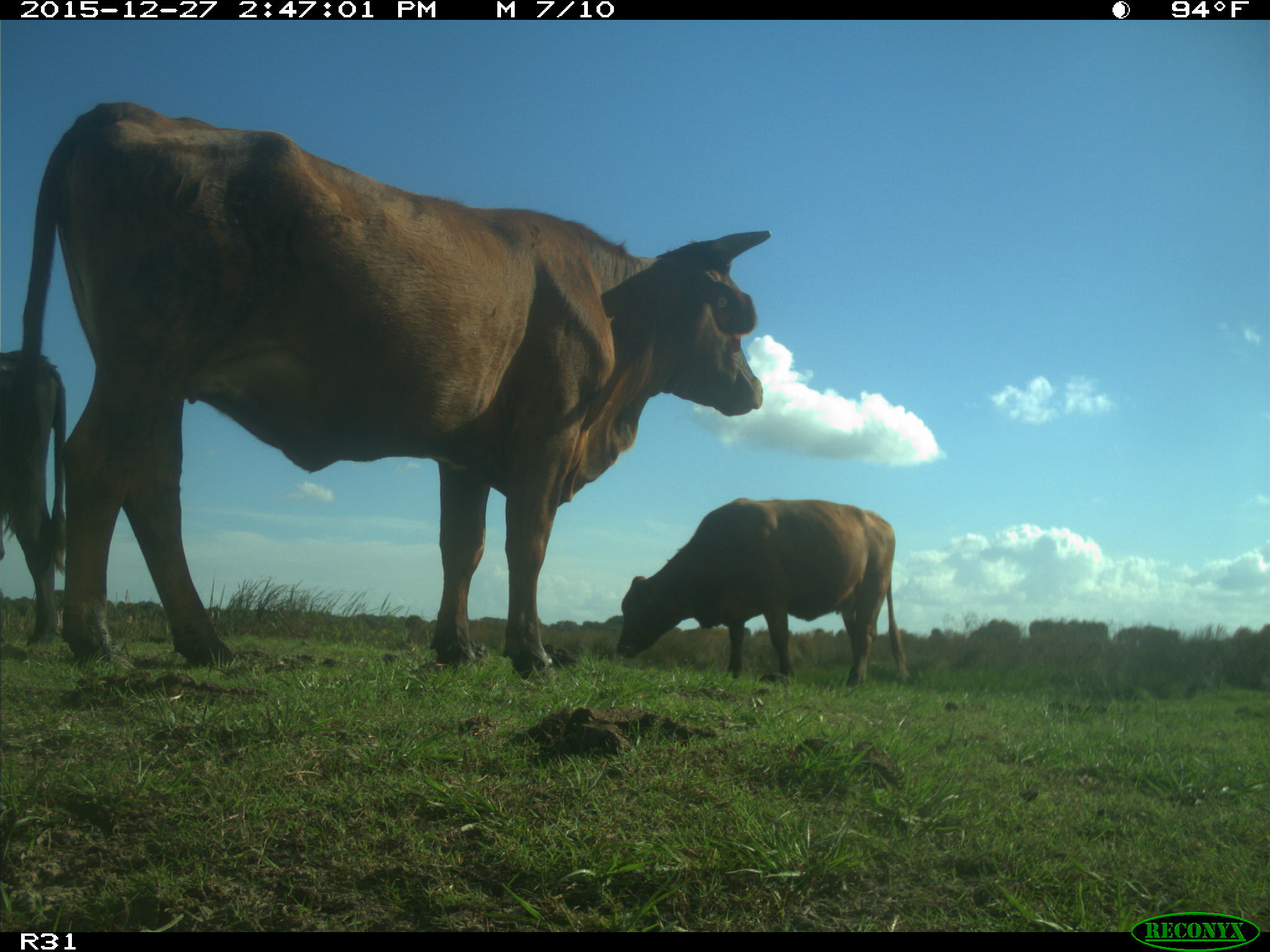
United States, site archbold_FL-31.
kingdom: Animalia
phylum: Chordata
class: Mammalia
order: Artiodactyla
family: Bovidae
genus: Bos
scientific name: Bos taurus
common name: domestic cow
Bos taurus (domestic cow).